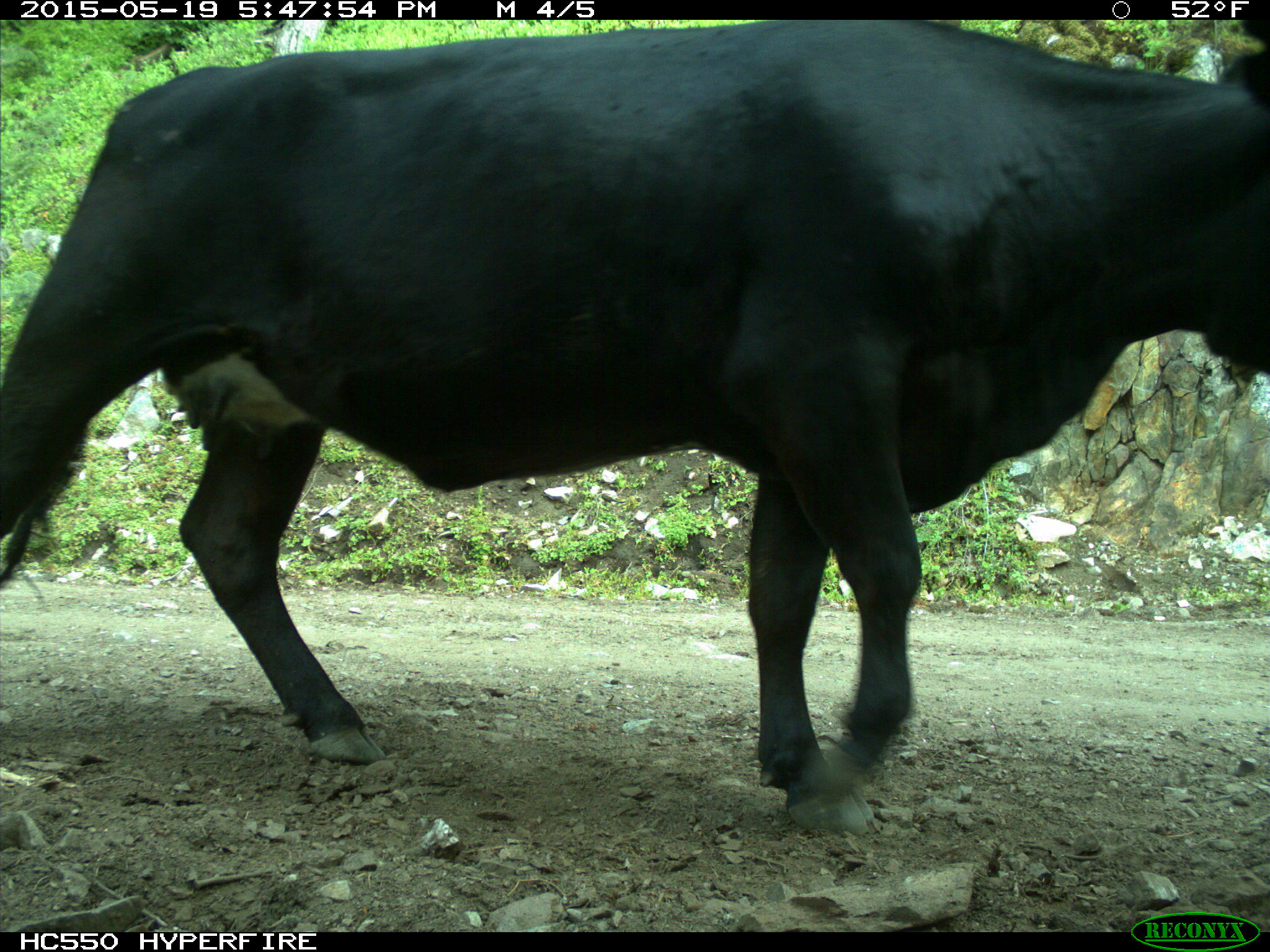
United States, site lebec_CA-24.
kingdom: Animalia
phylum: Chordata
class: Mammalia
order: Artiodactyla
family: Bovidae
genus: Bos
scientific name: Bos taurus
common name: domestic cow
Bos taurus (domestic cow).